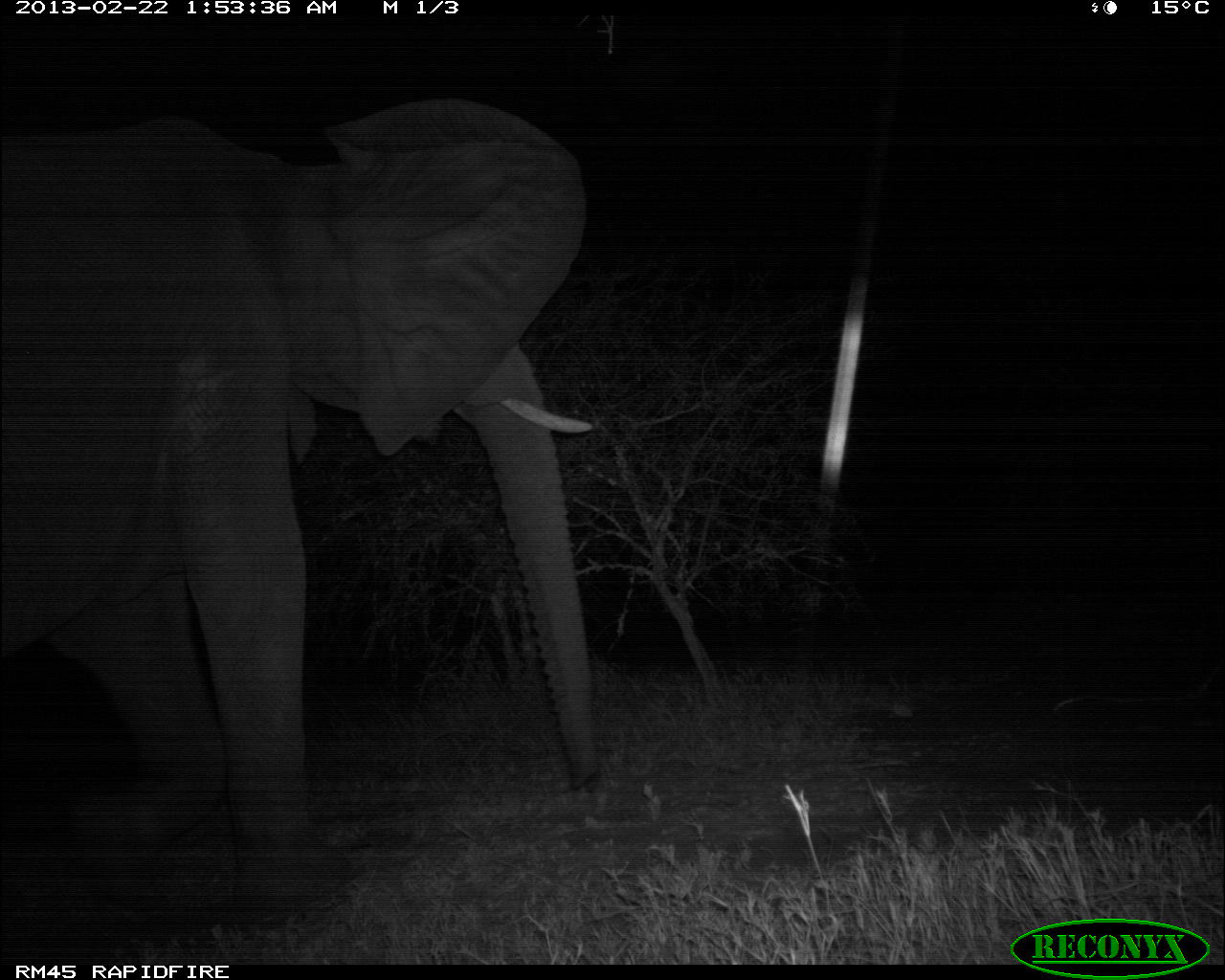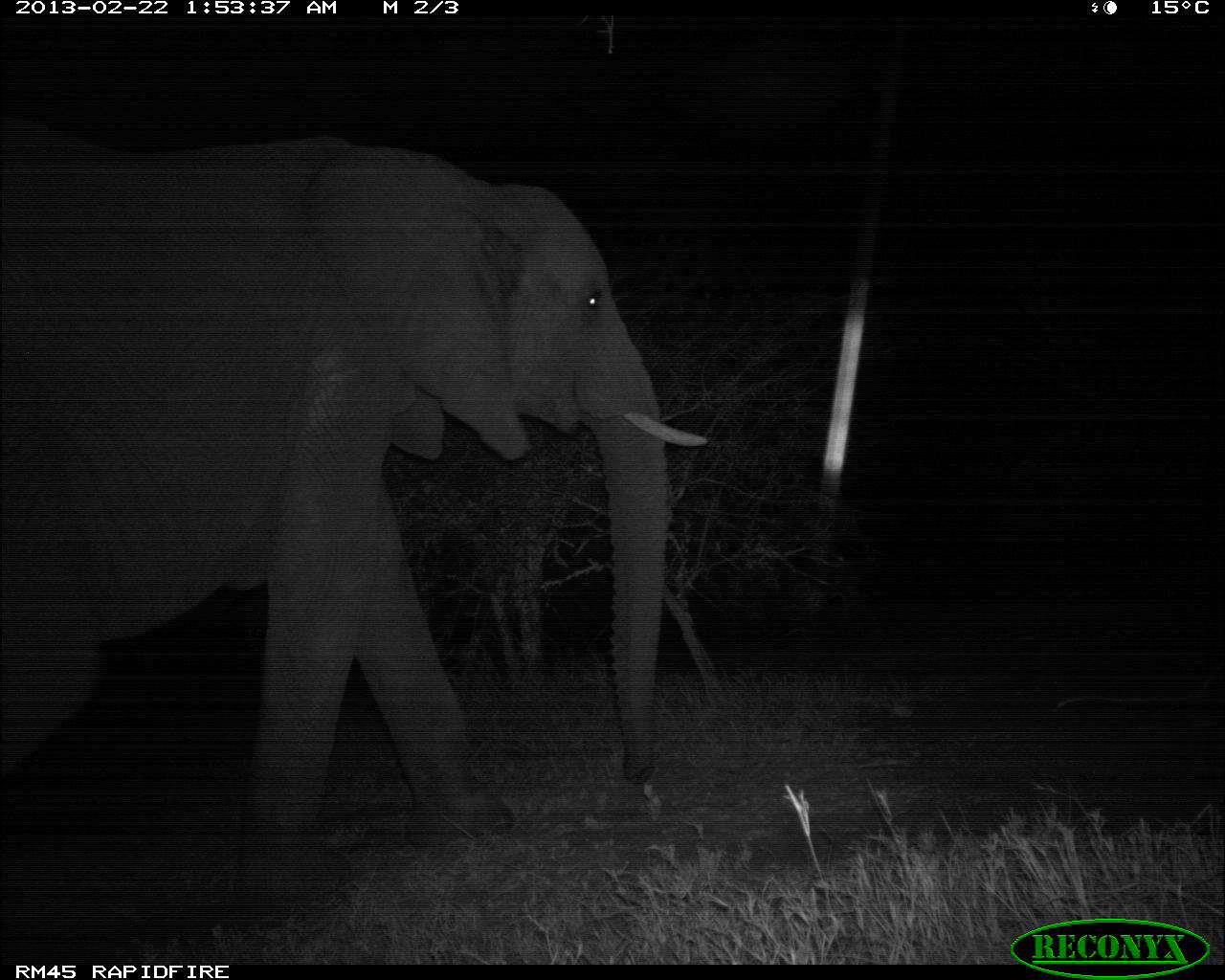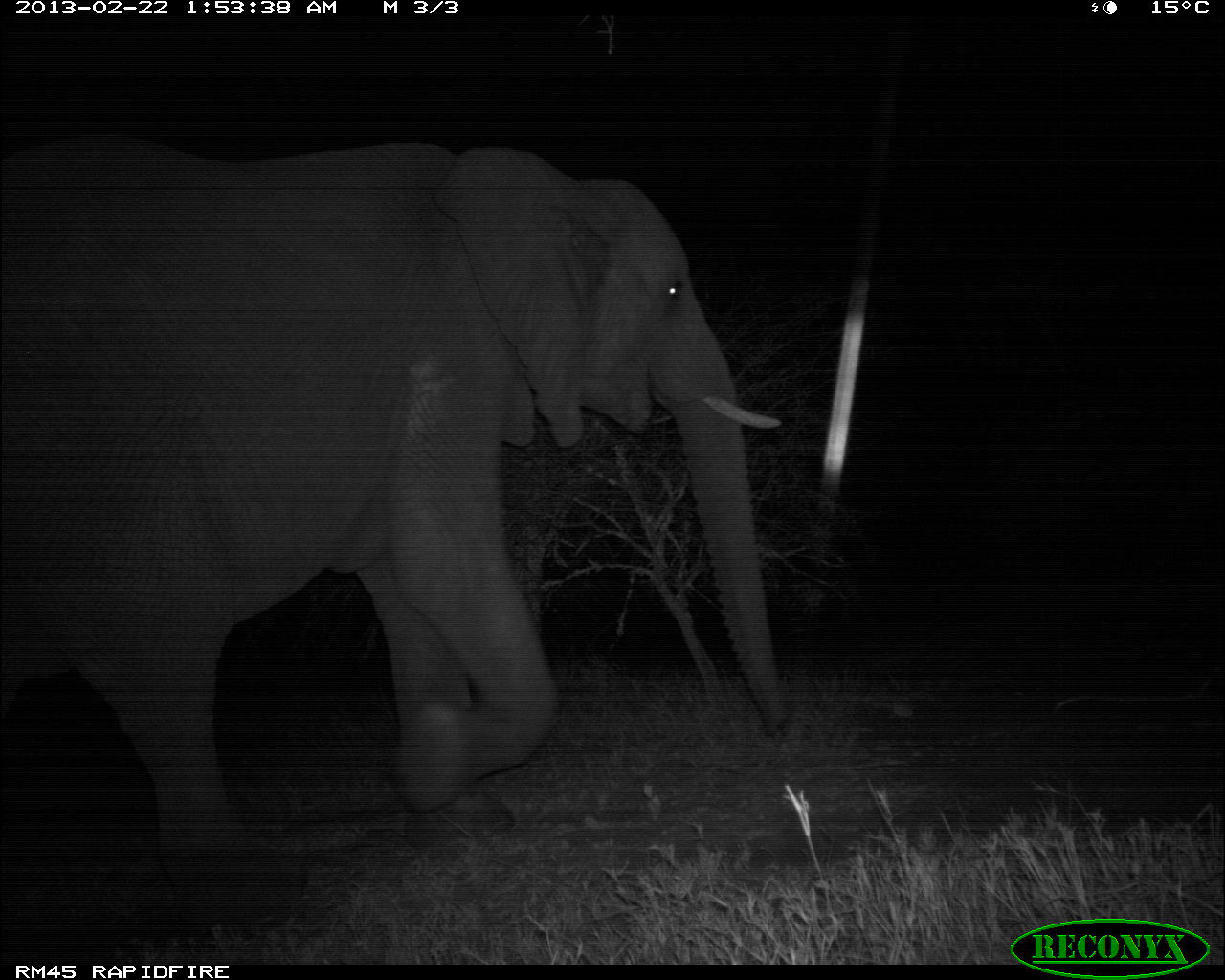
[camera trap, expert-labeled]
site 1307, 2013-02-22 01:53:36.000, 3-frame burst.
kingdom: Animalia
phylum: Chordata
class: Mammalia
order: Proboscidea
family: Elephantidae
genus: Loxodonta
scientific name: Loxodonta africana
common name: african bush elephant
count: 1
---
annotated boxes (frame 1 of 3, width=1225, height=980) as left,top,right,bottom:
loxodonta africana: 0,92,604,905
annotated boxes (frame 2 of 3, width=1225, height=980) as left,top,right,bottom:
loxodonta africana: 0,112,710,916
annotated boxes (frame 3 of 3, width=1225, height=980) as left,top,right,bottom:
loxodonta africana: 0,140,790,880